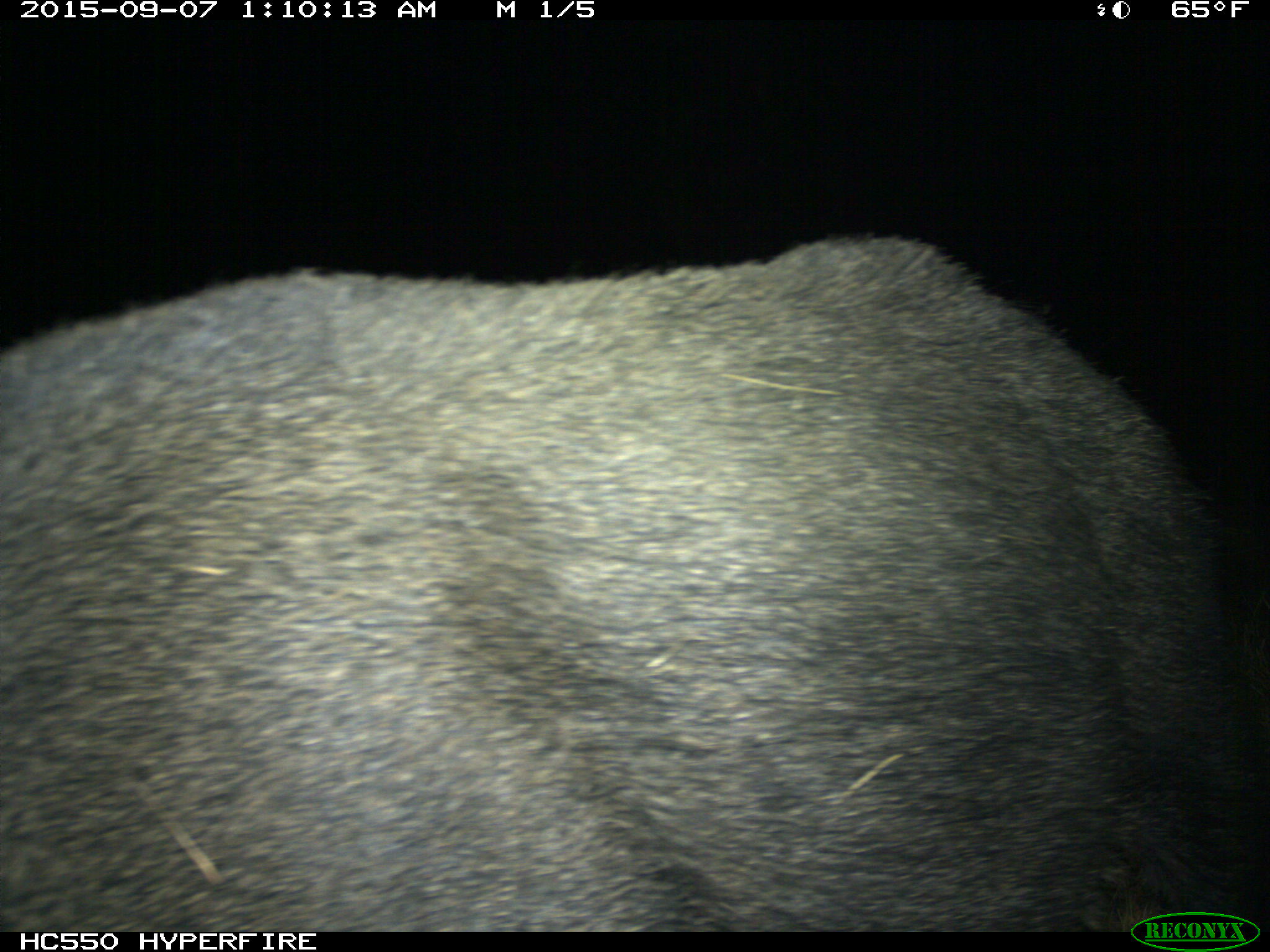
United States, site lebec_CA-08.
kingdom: Animalia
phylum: Chordata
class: Mammalia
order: Artiodactyla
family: Suidae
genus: Sus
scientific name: Sus scrofa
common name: wild boar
Sus scrofa (wild boar).